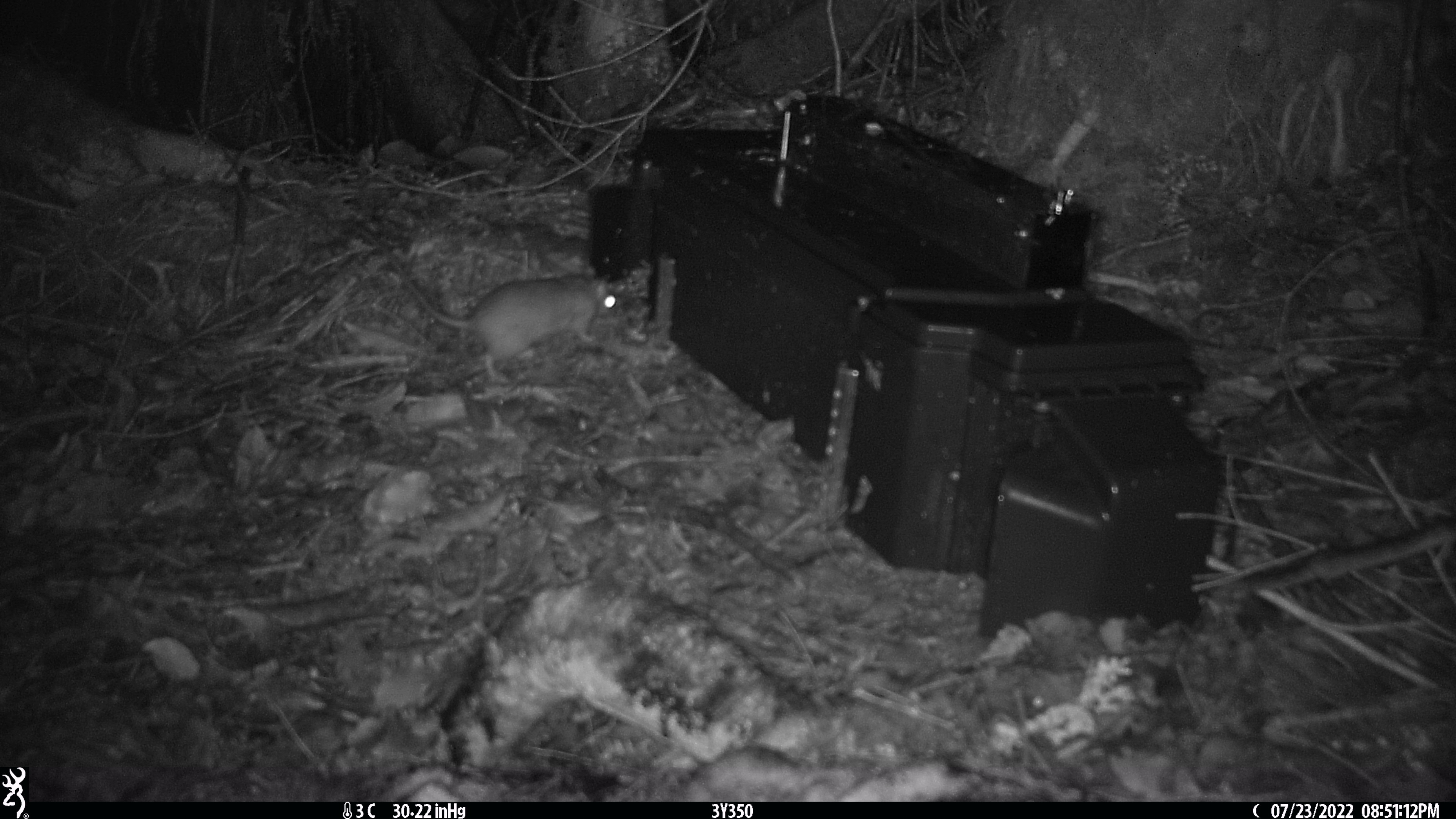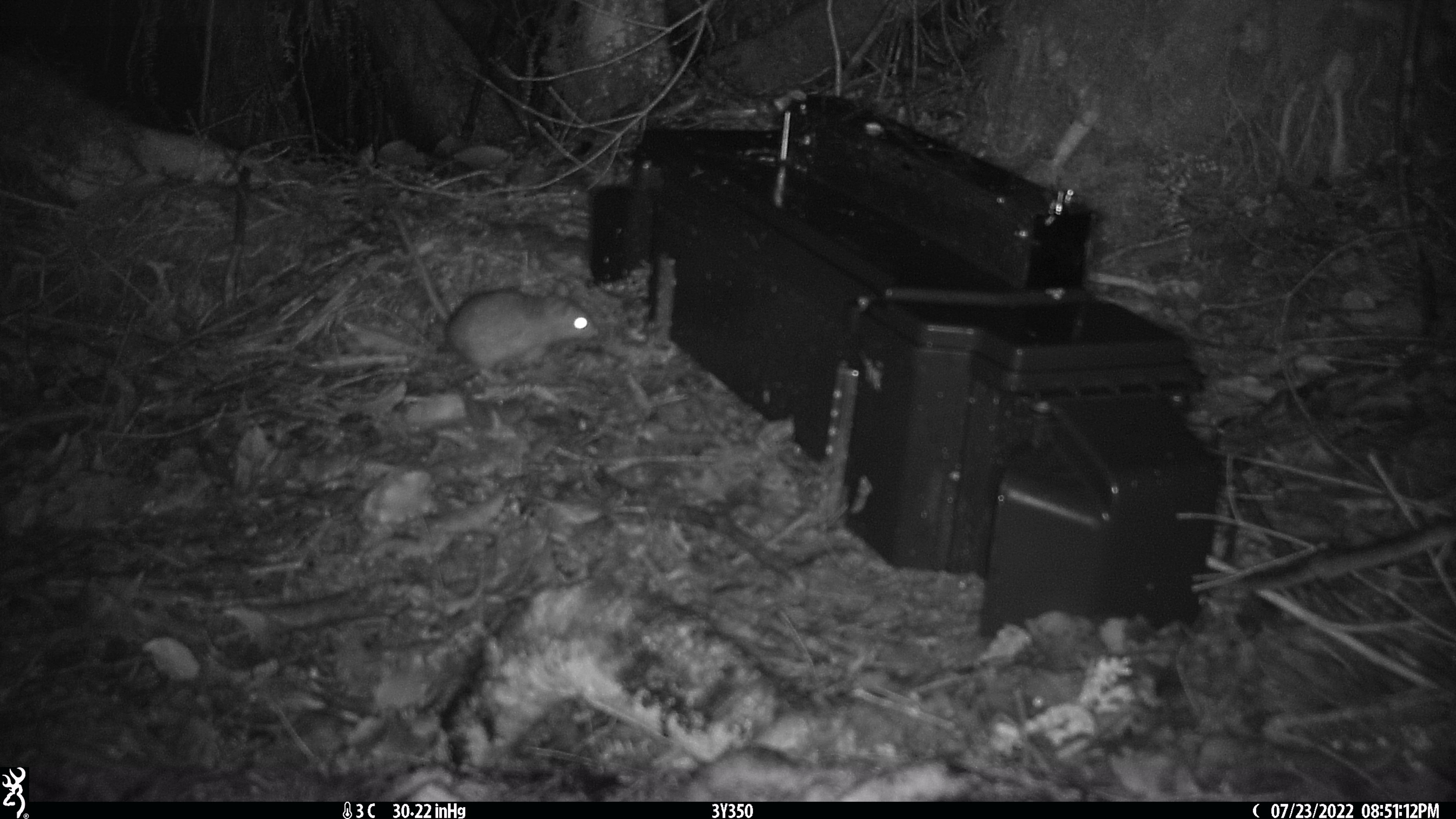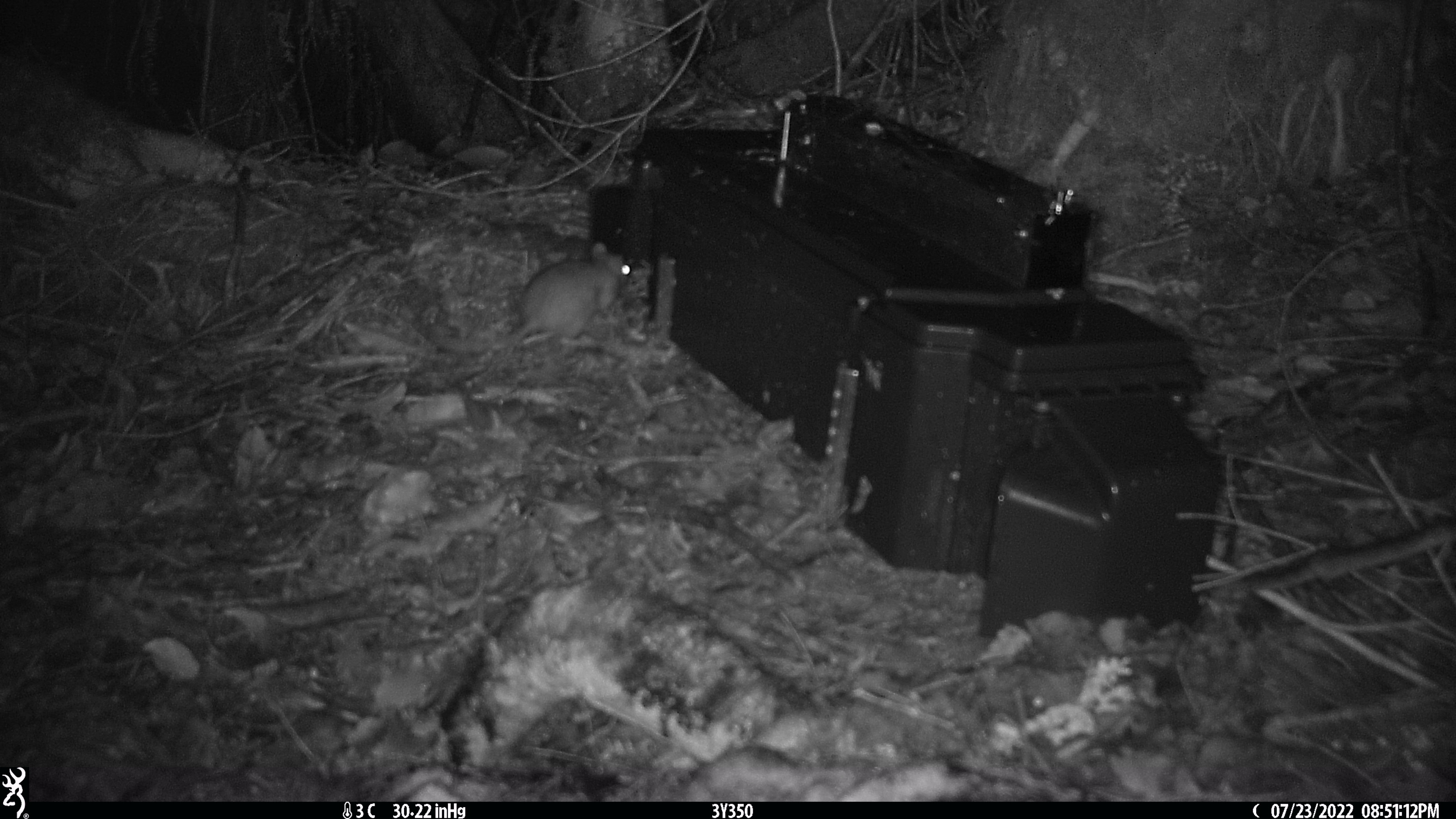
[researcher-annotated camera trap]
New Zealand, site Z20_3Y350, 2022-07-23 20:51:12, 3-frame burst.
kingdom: Animalia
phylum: Chordata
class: Mammalia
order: Rodentia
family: Muridae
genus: Rattus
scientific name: Rattus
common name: rat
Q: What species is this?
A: Rat (Rattus).